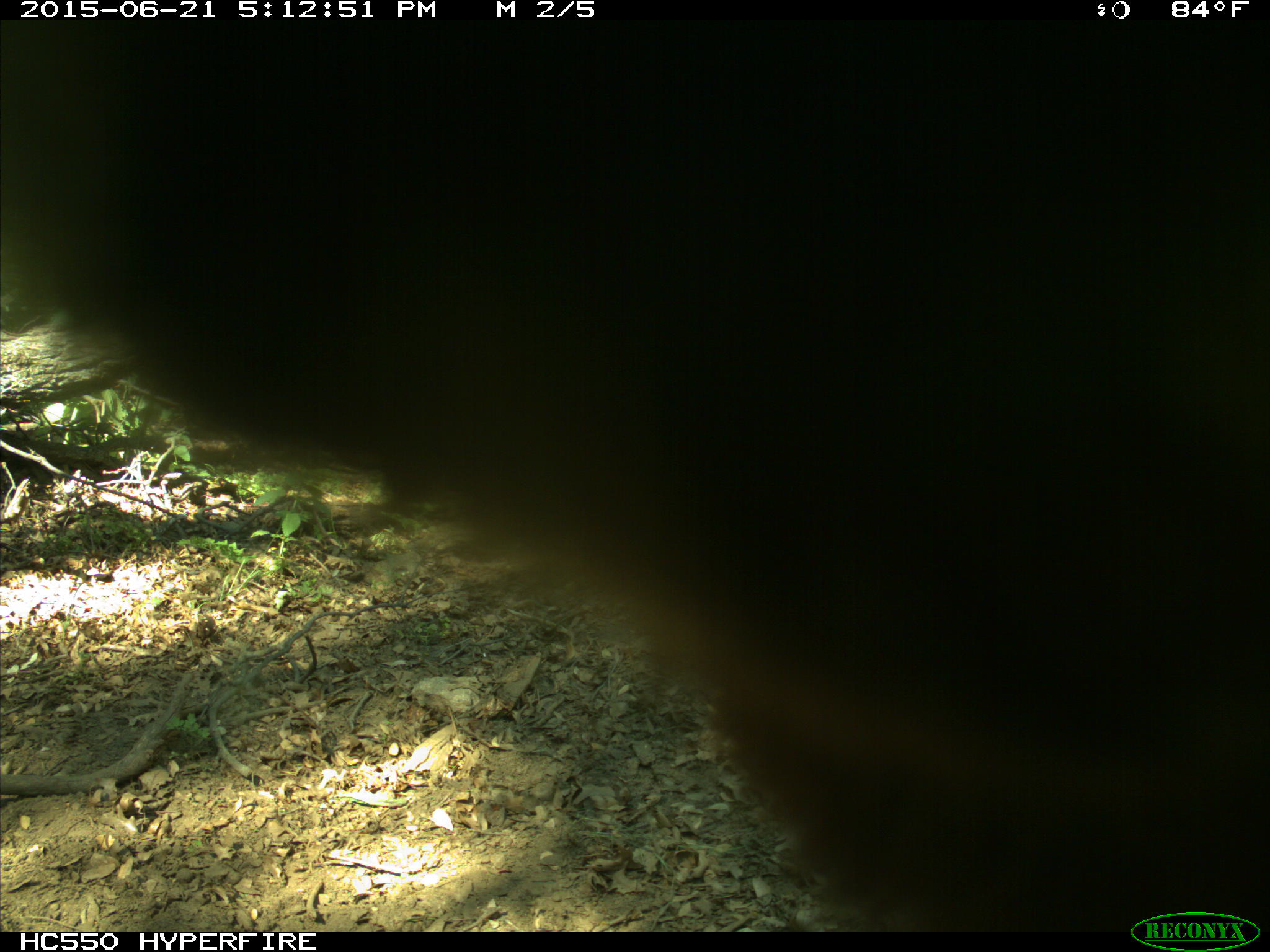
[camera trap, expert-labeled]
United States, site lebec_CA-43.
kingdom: Animalia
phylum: Chordata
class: Mammalia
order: Carnivora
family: Ursidae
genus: Ursus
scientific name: Ursus americanus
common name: american black bear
Ursus americanus (american black bear).